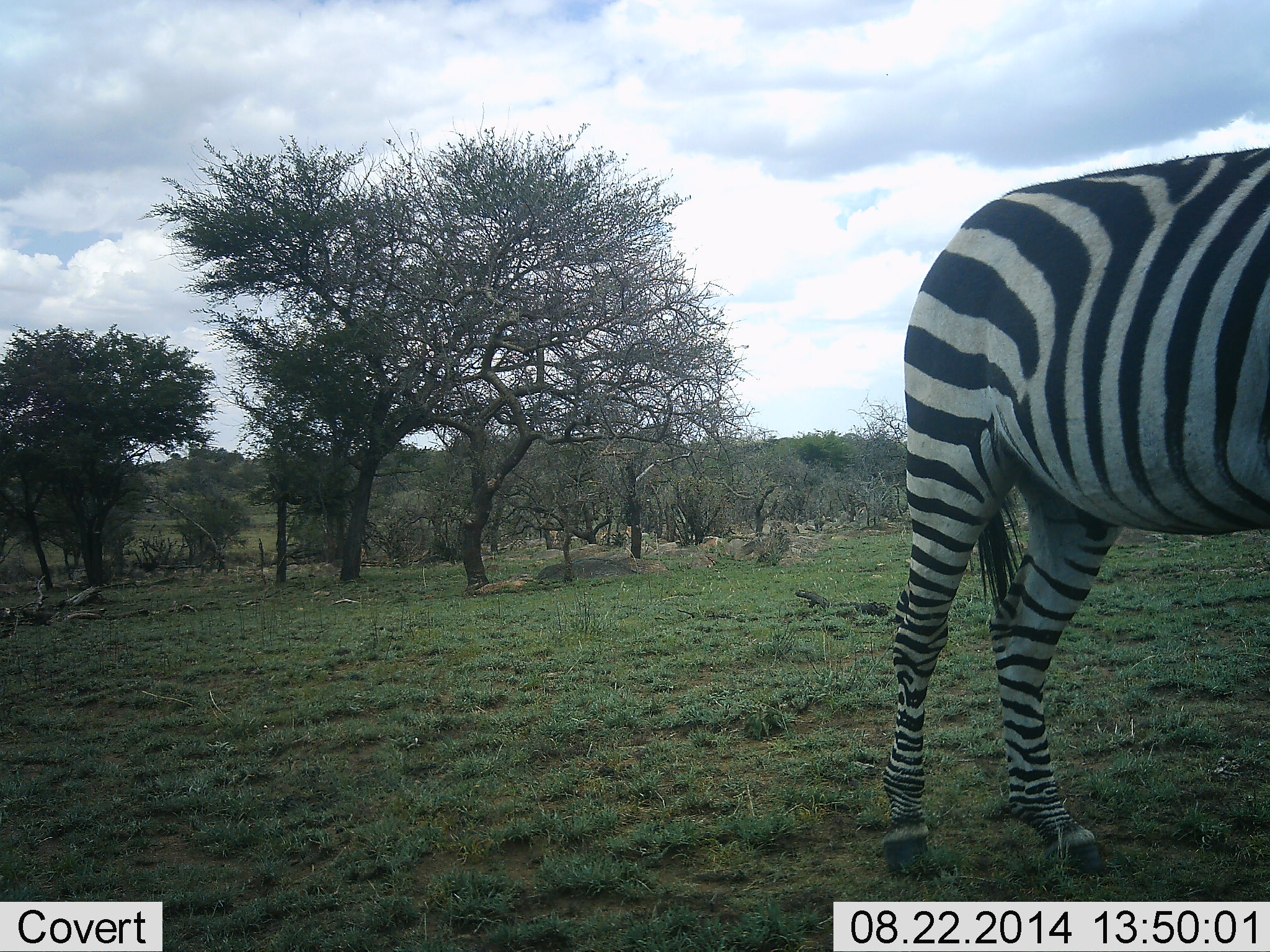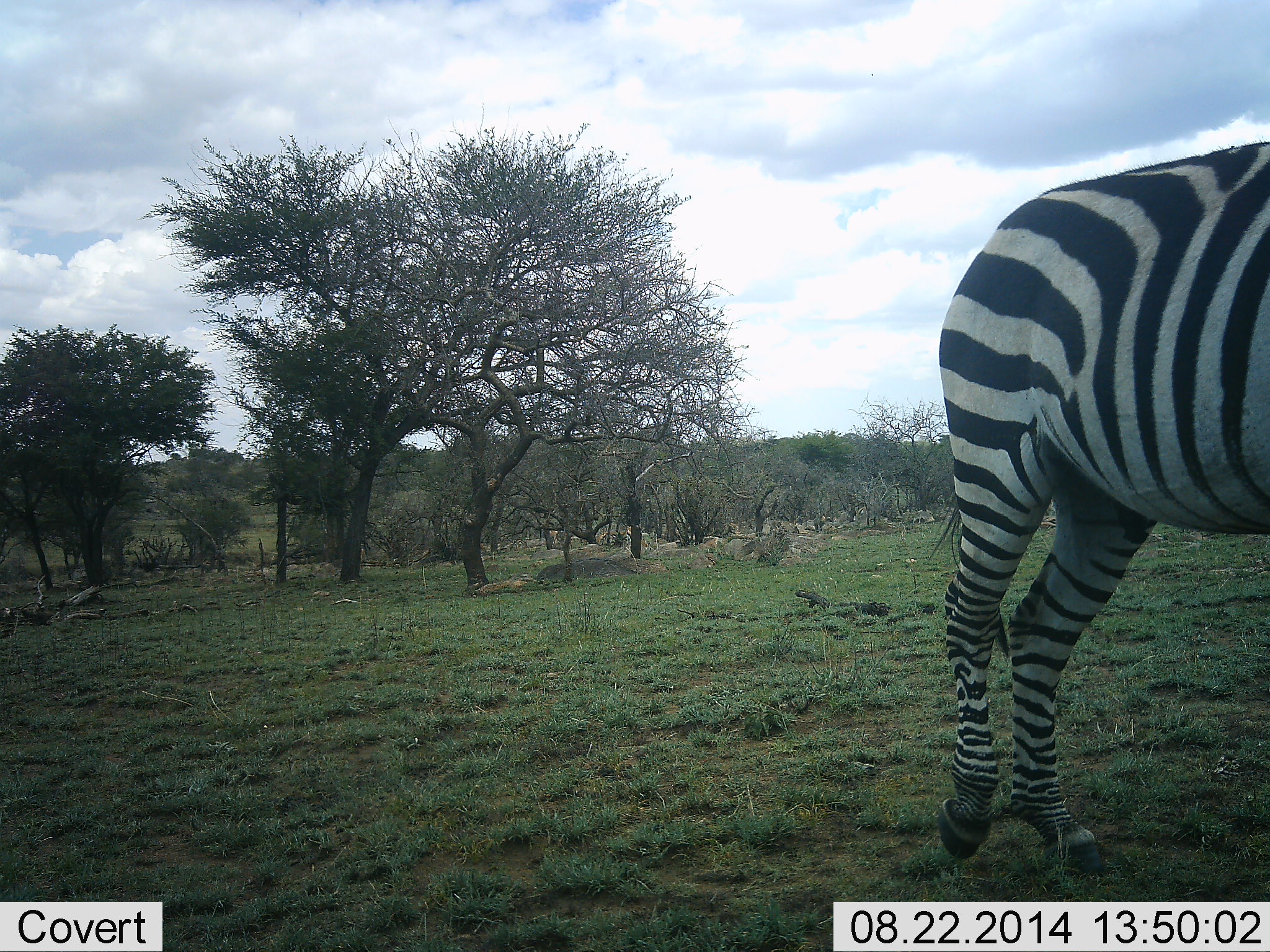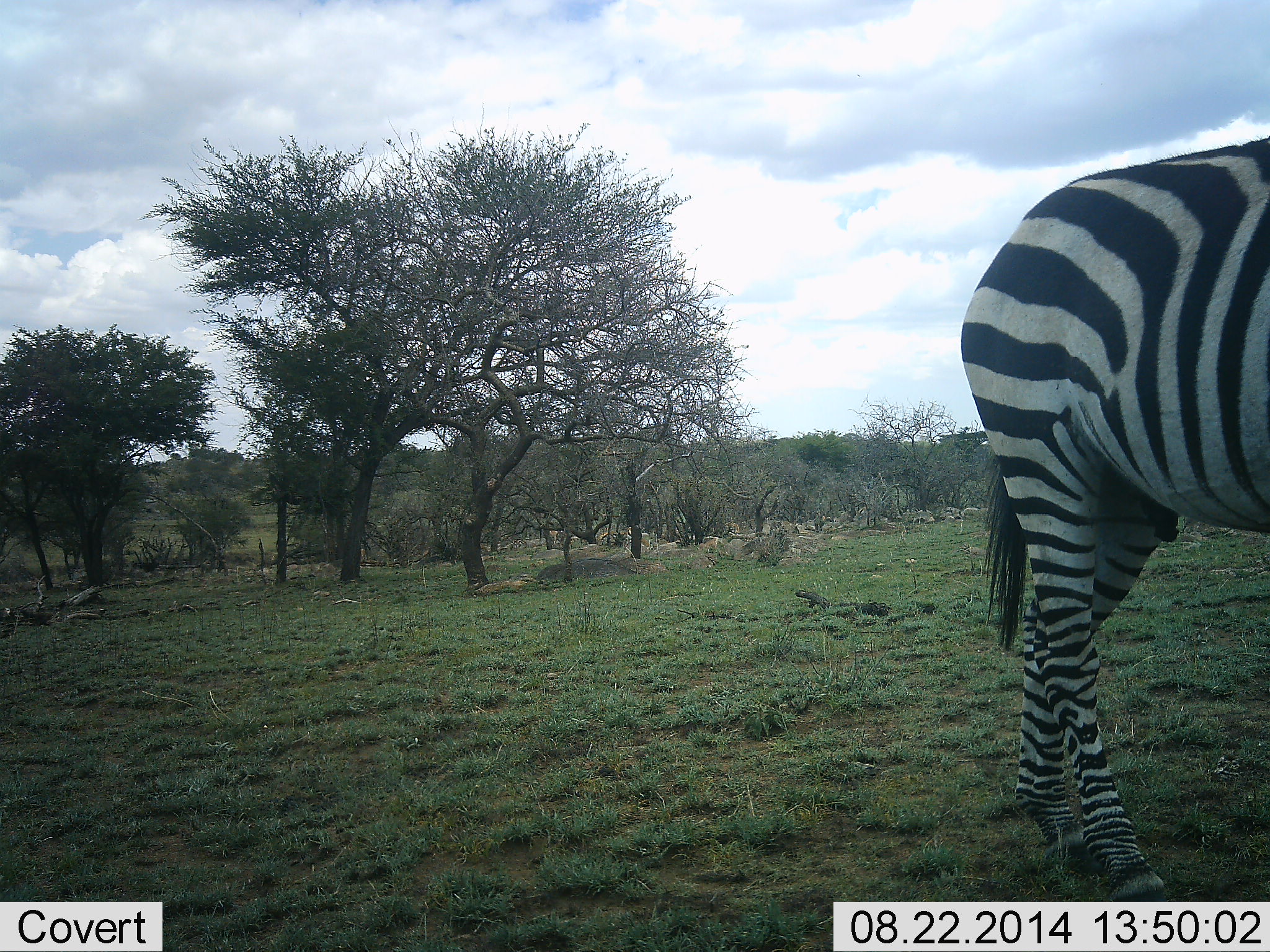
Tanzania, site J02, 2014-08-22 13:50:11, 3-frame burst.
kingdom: Animalia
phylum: Chordata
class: Mammalia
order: Perissodactyla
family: Equidae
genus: Equus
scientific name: Equus quagga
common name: plains zebra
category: zebra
Zebra (plains zebra) (Equus quagga), count 1. Behavior (volunteer vote fractions): standing 50%, resting 0%, moving 50%, interacting 0%. Young present (vote fraction): 0%. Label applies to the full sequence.